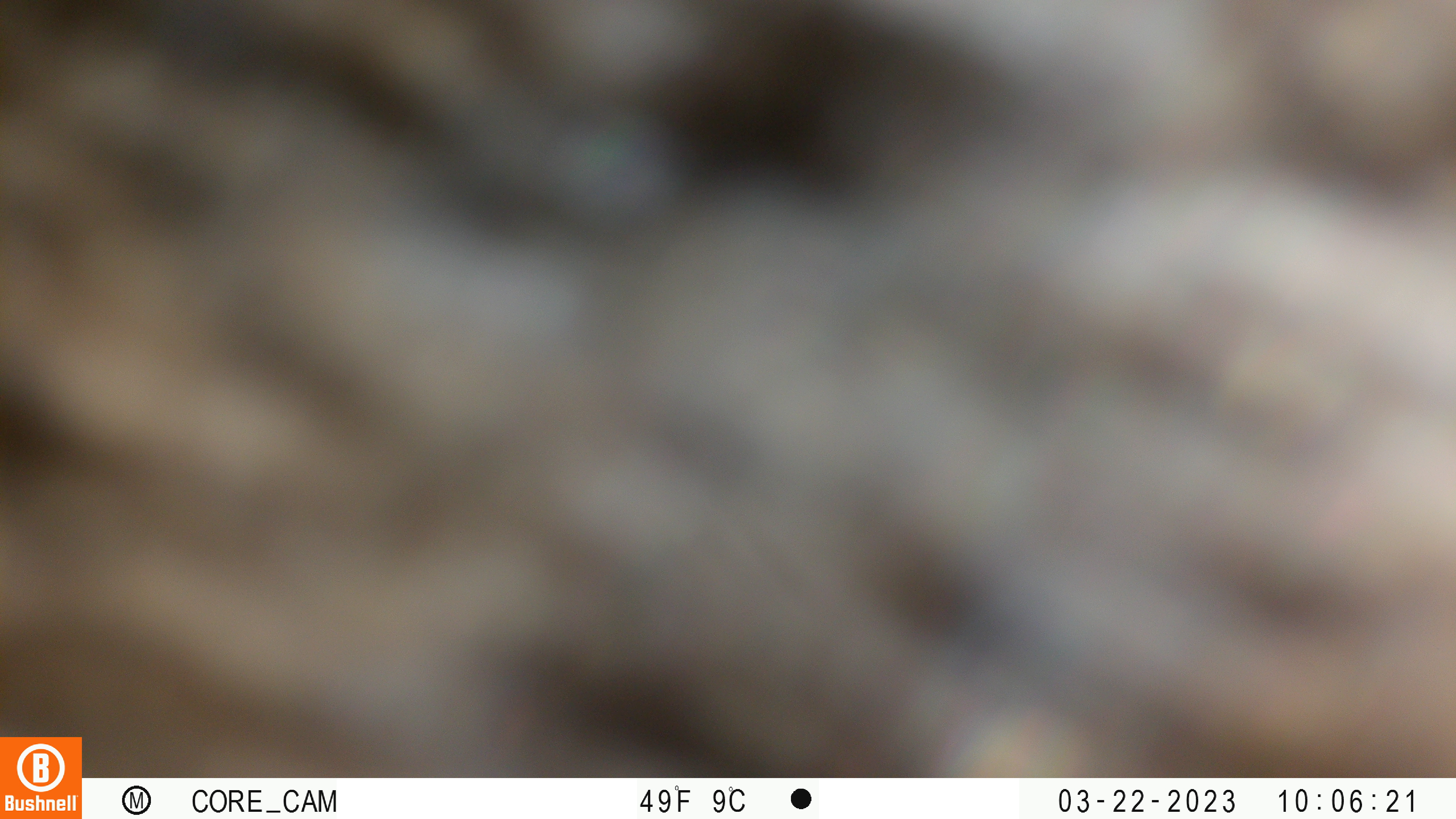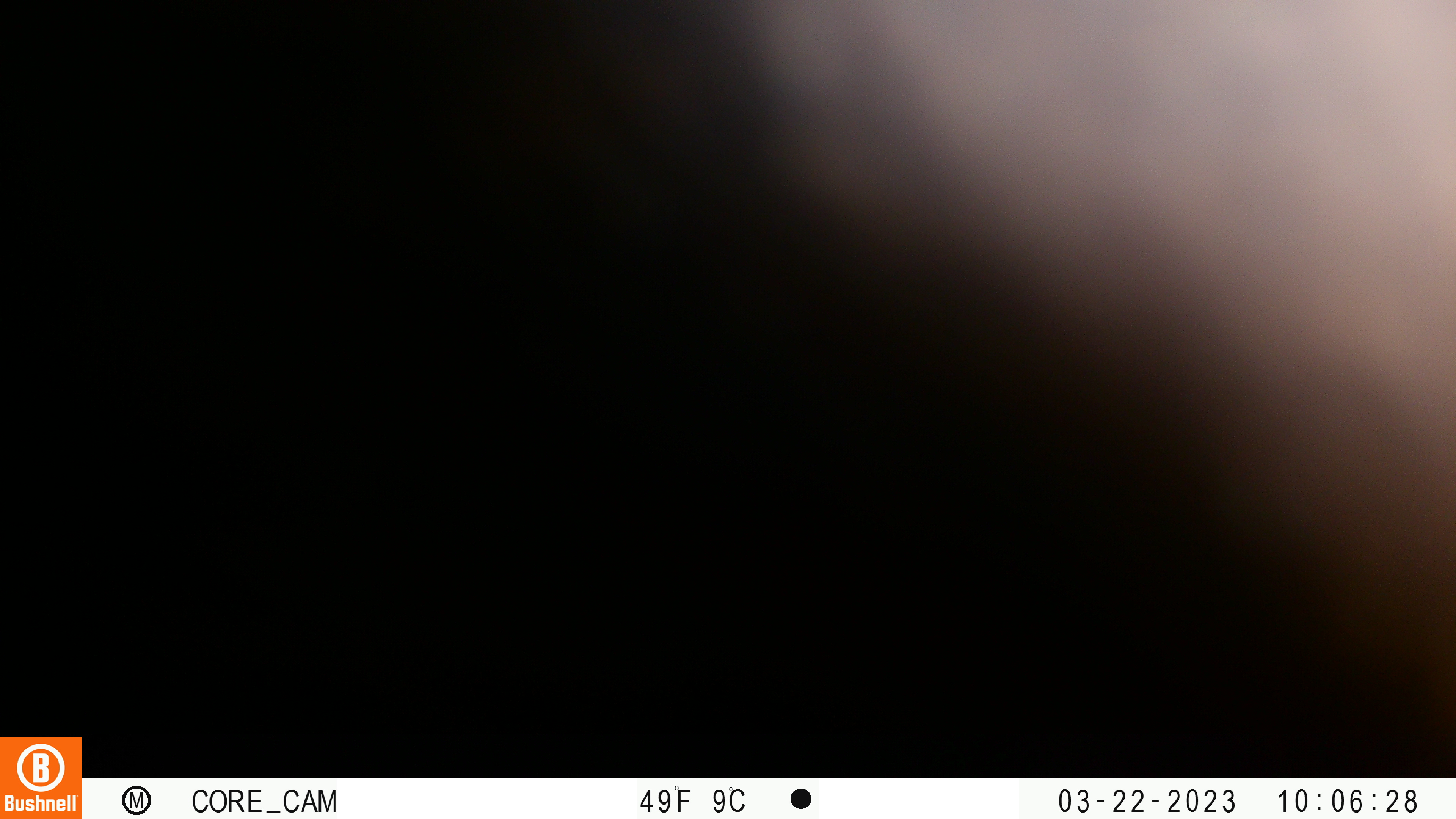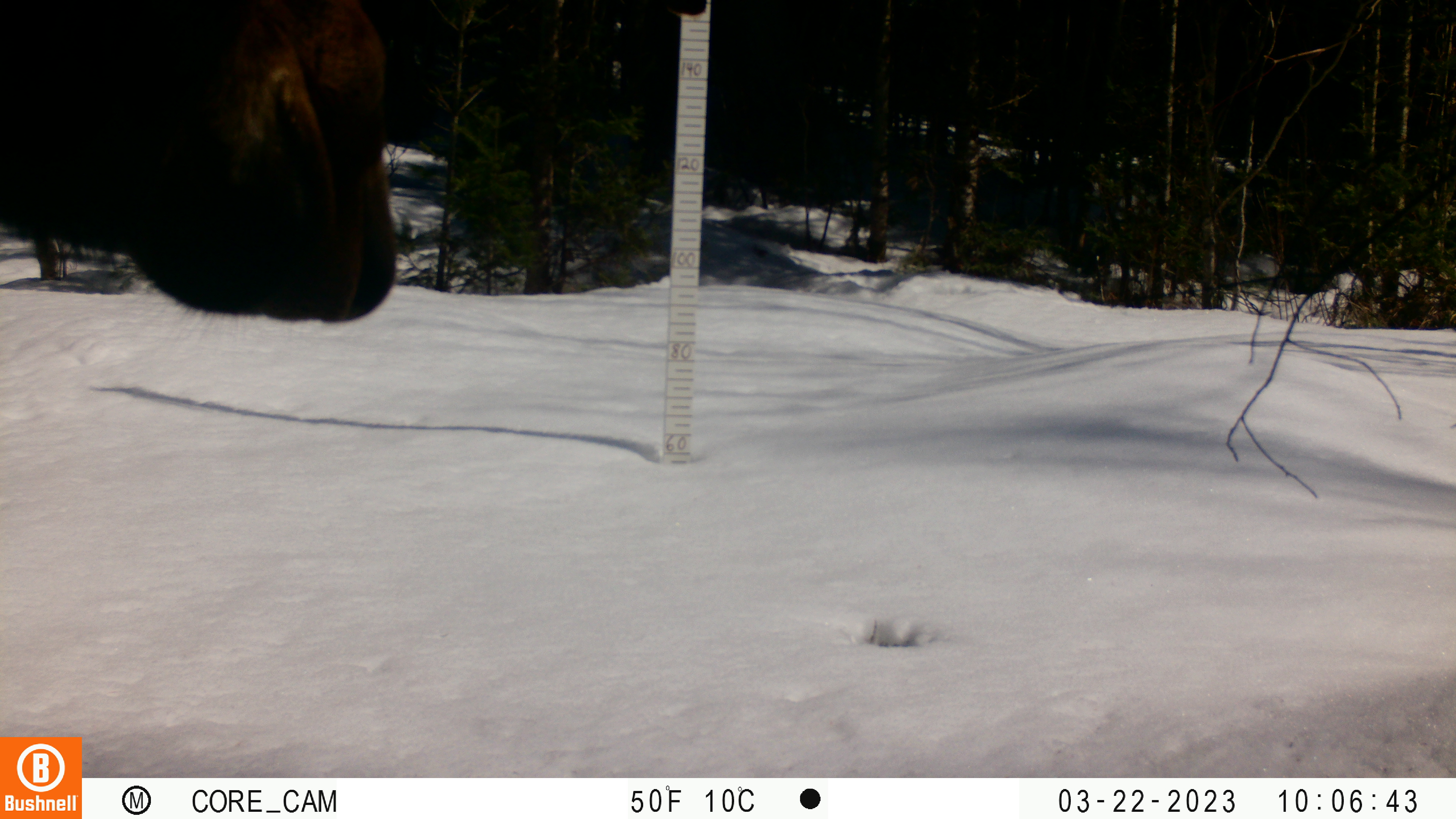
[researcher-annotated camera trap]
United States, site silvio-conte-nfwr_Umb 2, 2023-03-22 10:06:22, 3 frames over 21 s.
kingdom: Animalia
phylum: Chordata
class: Mammalia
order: Artiodactyla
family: Cervidae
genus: Alces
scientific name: Alces alces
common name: moose